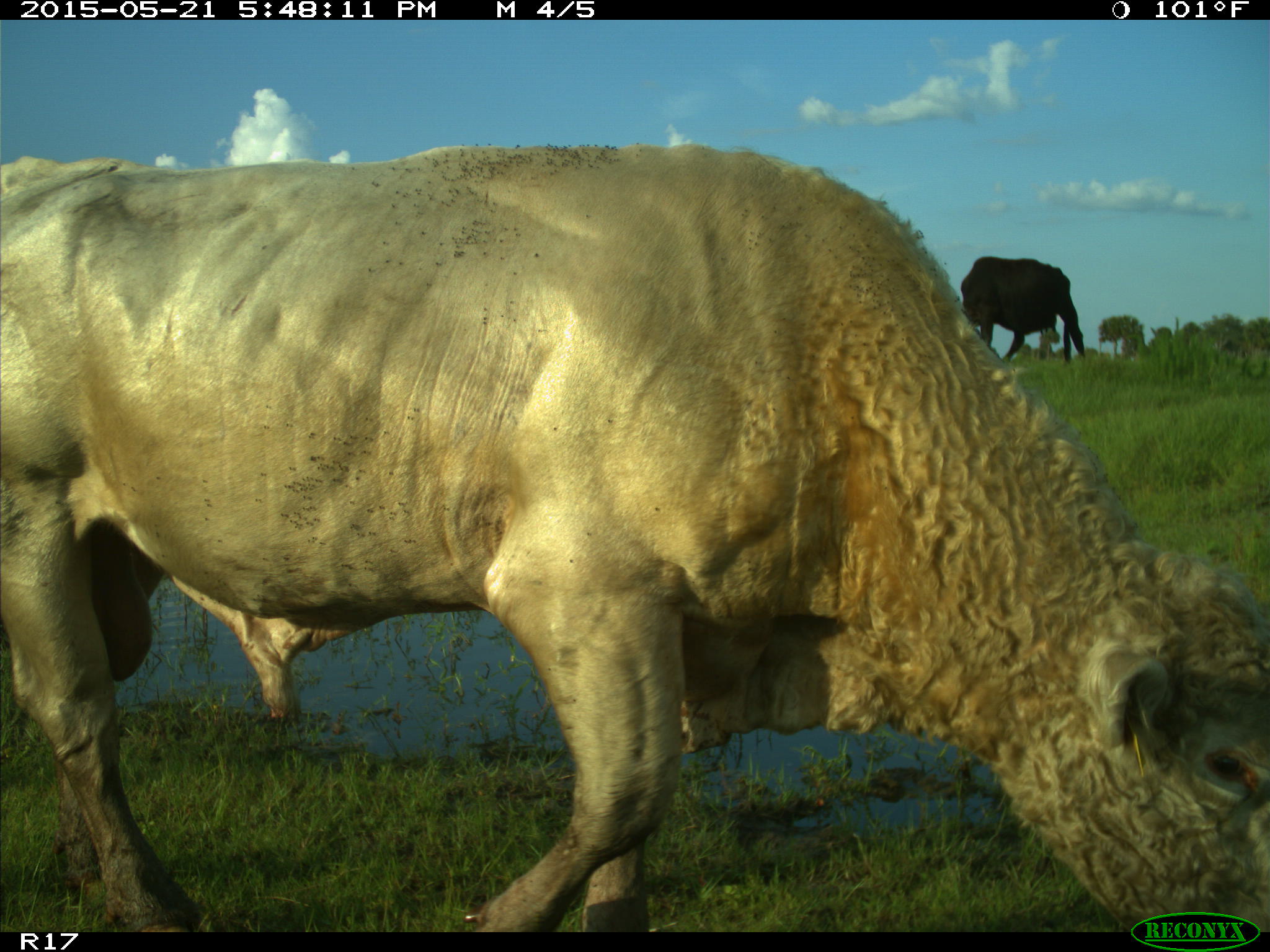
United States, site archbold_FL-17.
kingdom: Animalia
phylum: Chordata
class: Mammalia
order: Artiodactyla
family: Bovidae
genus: Bos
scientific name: Bos taurus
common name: domestic cow